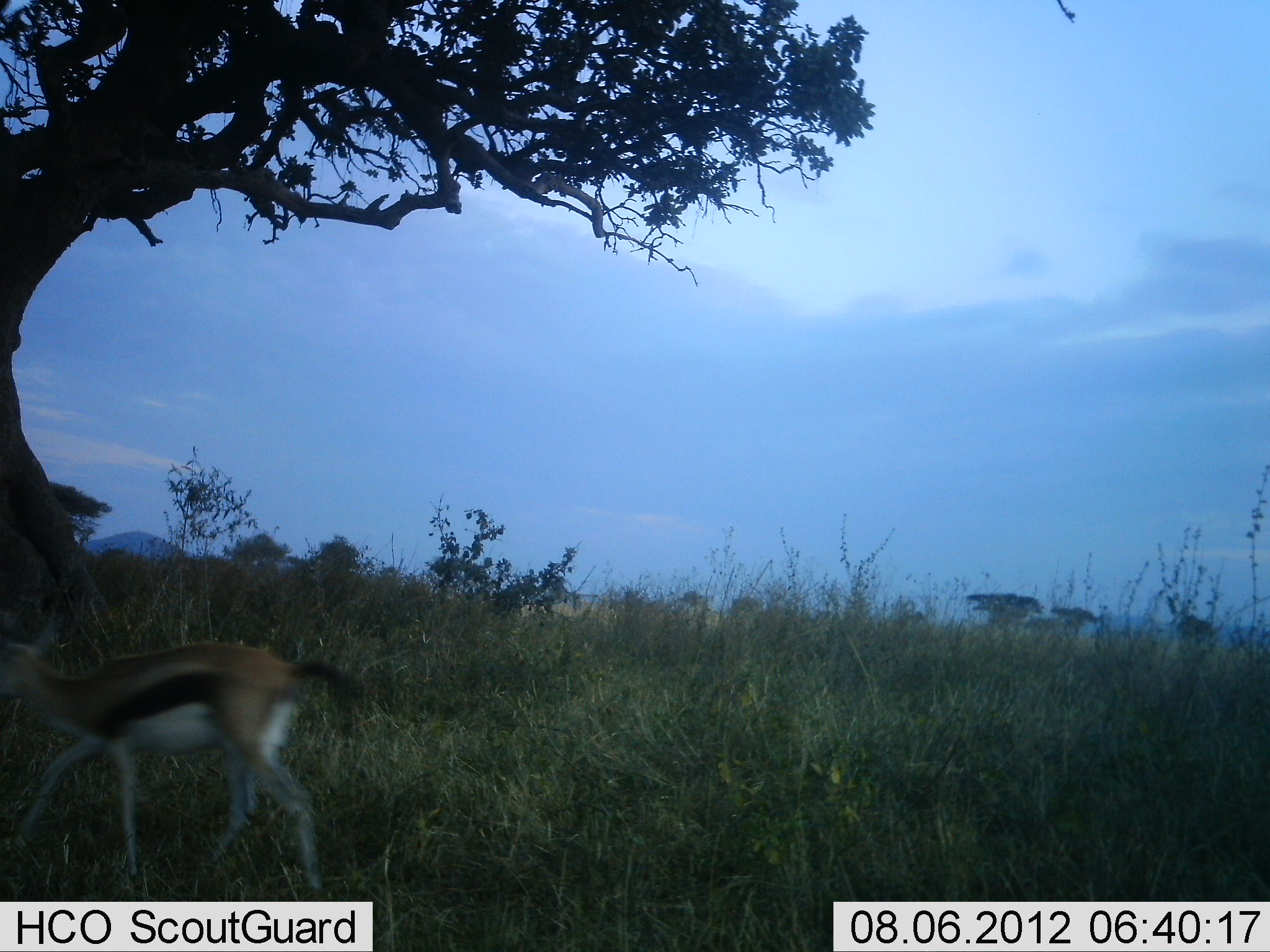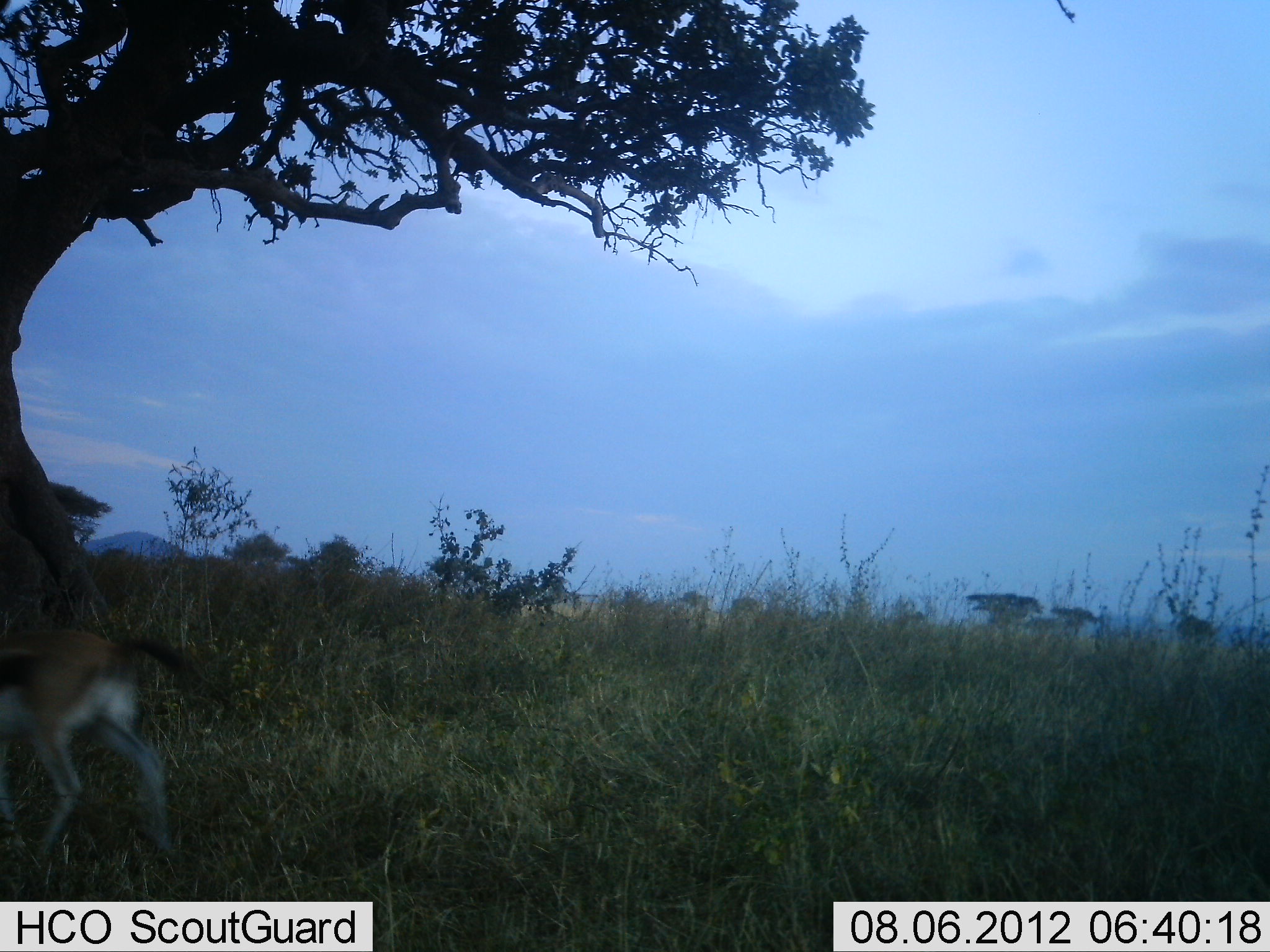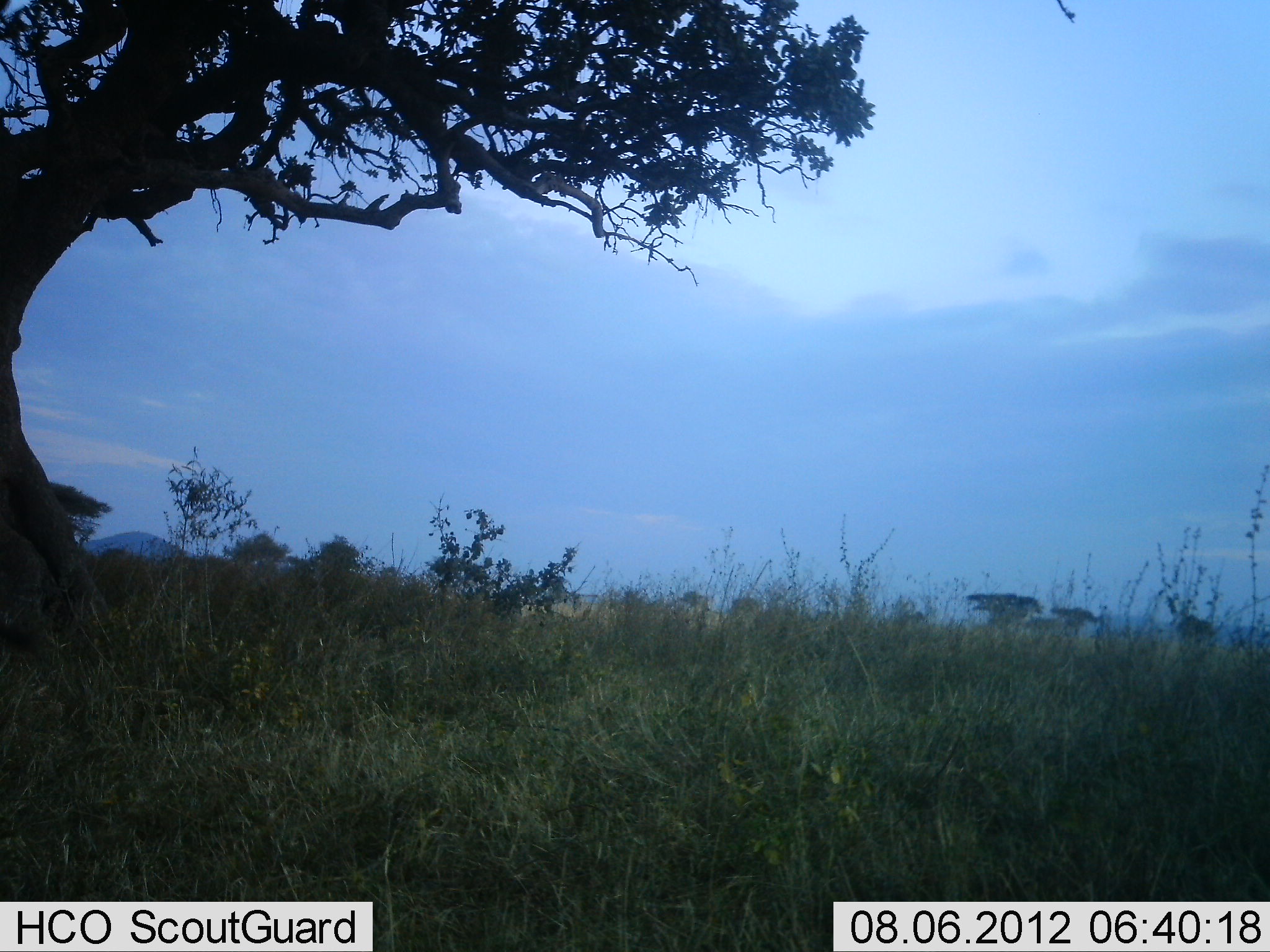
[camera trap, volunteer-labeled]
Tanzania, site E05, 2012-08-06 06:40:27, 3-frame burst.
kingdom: Animalia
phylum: Chordata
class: Mammalia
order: Artiodactyla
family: Bovidae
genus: Eudorcas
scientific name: Eudorcas thomsonii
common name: thomson's gazelle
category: gazellethomsons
Gazellethomsons (thomson's gazelle) (Eudorcas thomsonii), count 1. Behavior (volunteer vote fractions): standing 0%, resting 0%, moving 100%, interacting 0%. Young present (vote fraction): 0%. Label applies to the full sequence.